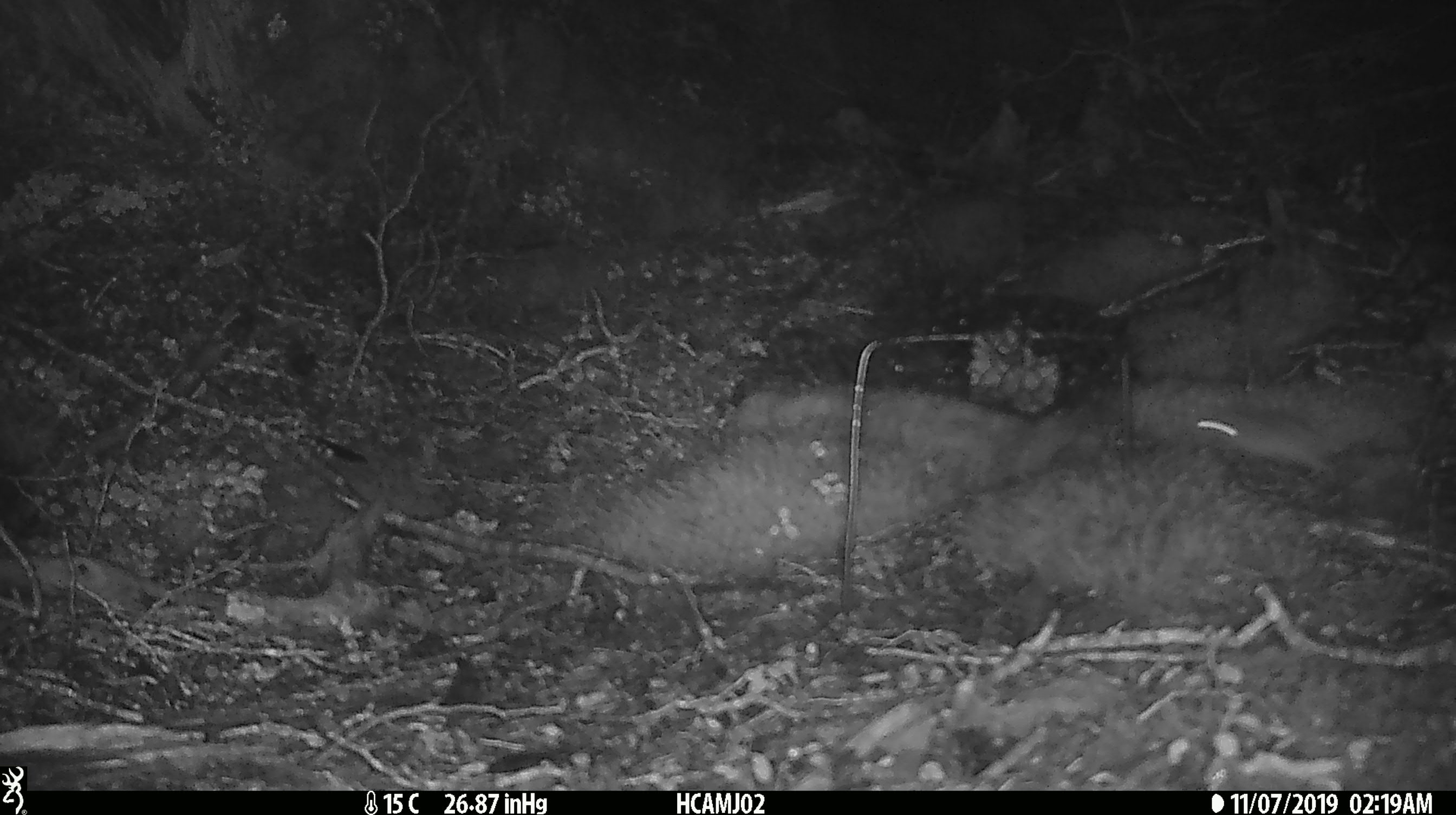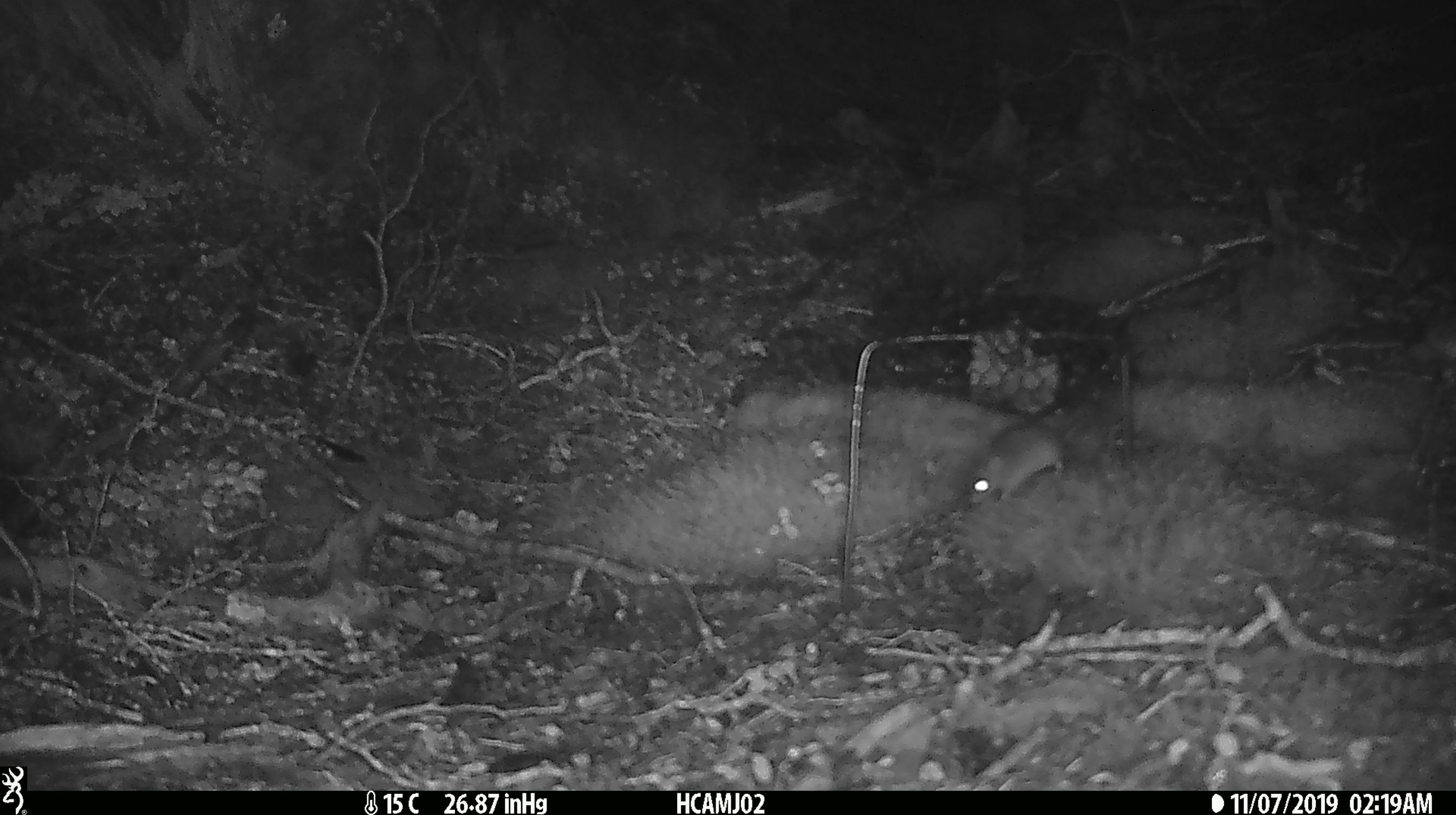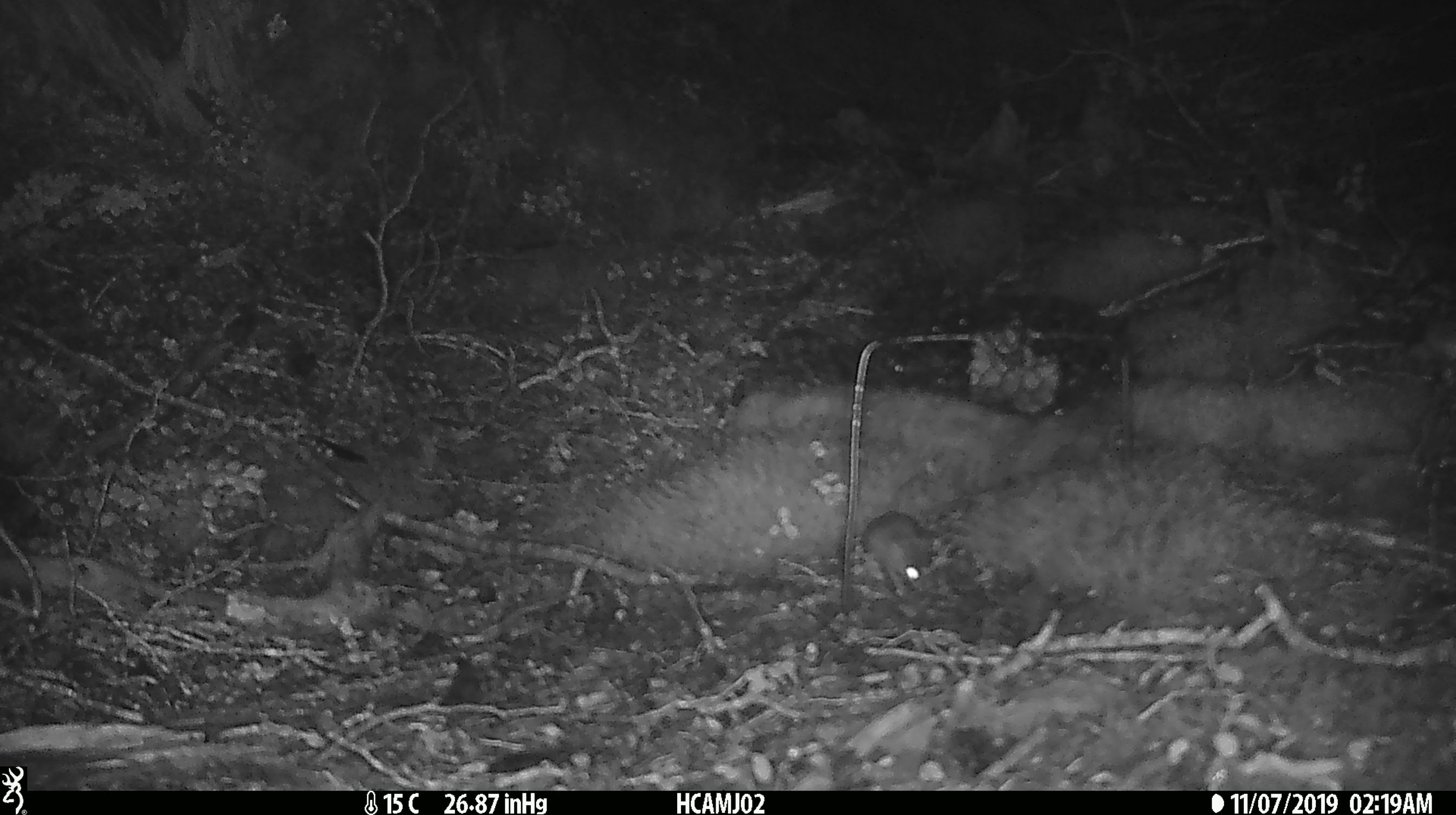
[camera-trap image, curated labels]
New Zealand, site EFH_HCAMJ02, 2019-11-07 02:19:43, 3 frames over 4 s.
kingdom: Animalia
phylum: Chordata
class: Mammalia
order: Rodentia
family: Muridae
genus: Mus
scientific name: Mus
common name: mouse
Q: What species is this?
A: Mouse (Mus).